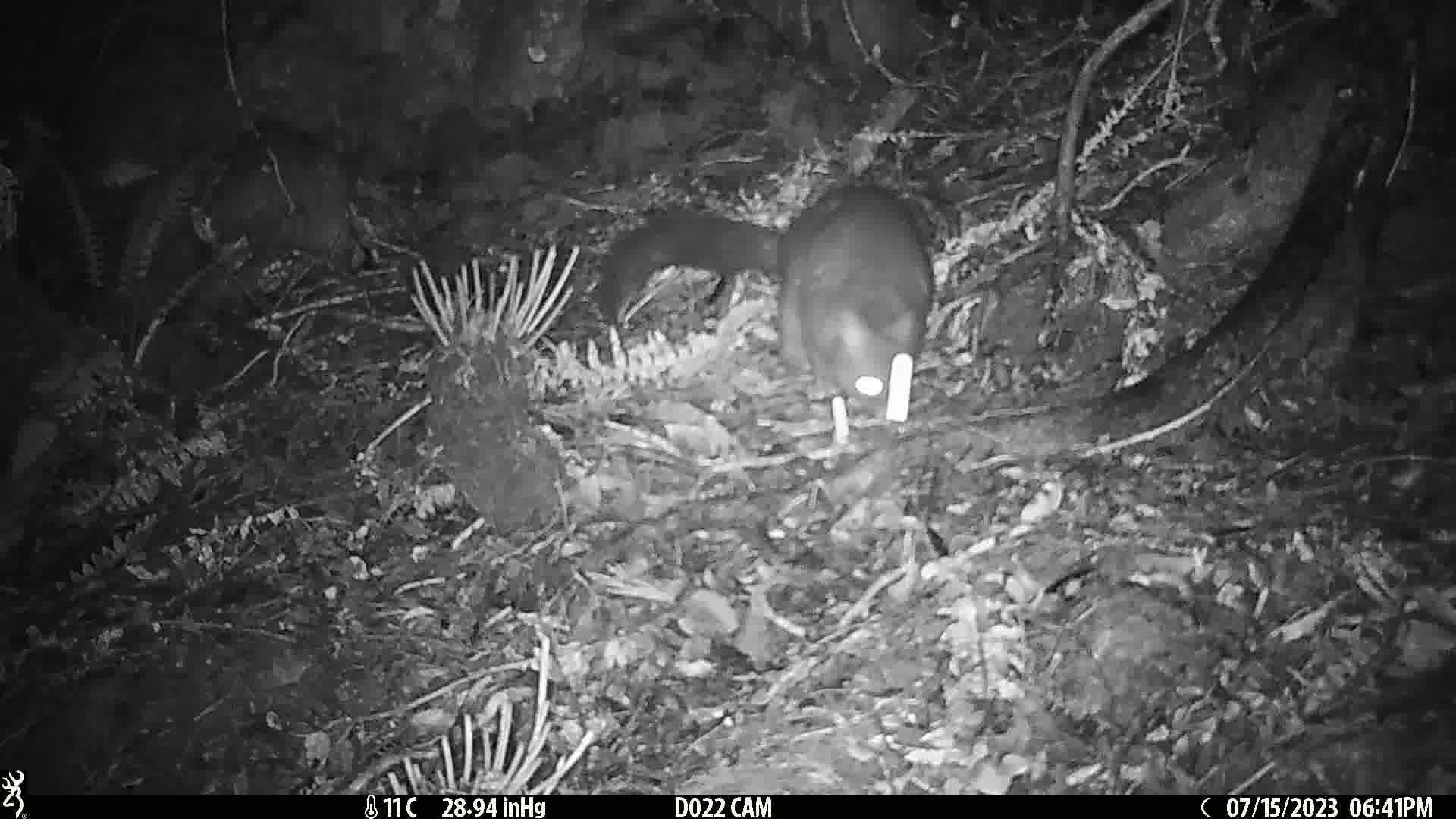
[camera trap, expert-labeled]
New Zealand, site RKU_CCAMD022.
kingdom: Animalia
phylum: Chordata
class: Mammalia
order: Diprotodontia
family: Phalangeridae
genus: Trichosurus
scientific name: Trichosurus vulpecula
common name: common brushtail possum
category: possum